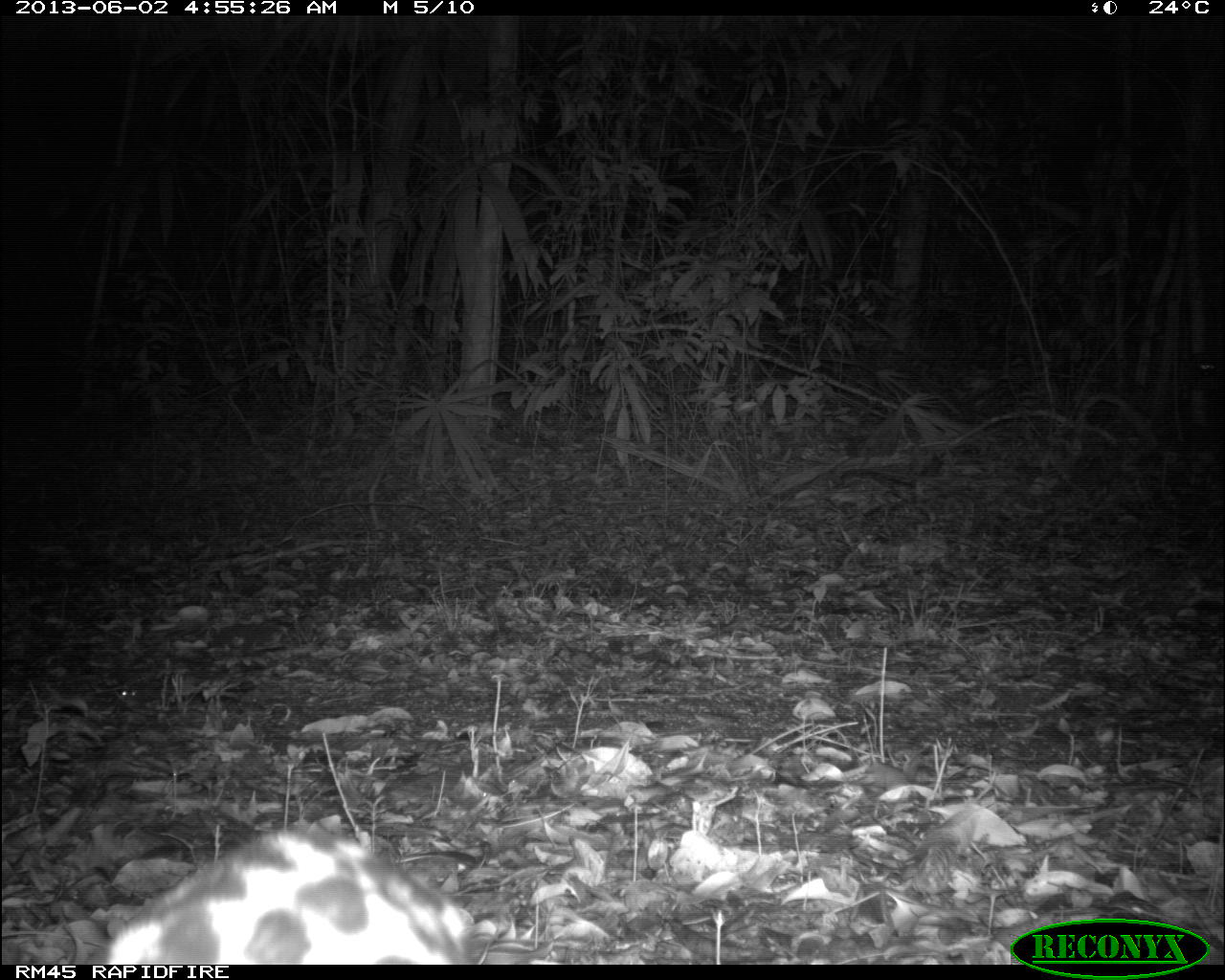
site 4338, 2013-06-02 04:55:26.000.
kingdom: Animalia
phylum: Chordata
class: Mammalia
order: Carnivora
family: Felidae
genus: Leopardus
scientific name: Leopardus pardalis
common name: ocelot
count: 1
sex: female